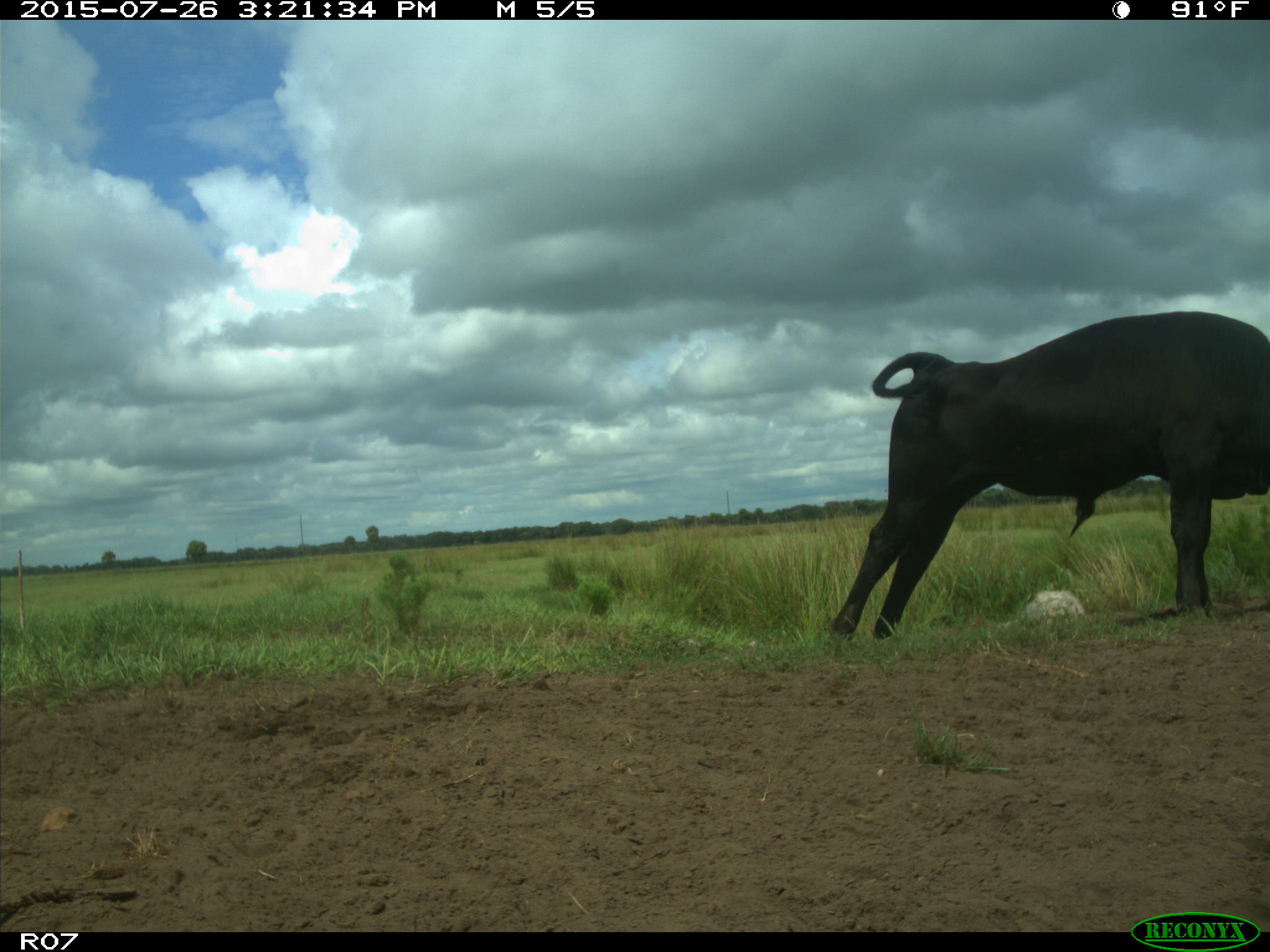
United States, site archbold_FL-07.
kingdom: Animalia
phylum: Chordata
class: Mammalia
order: Artiodactyla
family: Bovidae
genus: Bos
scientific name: Bos taurus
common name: domestic cow